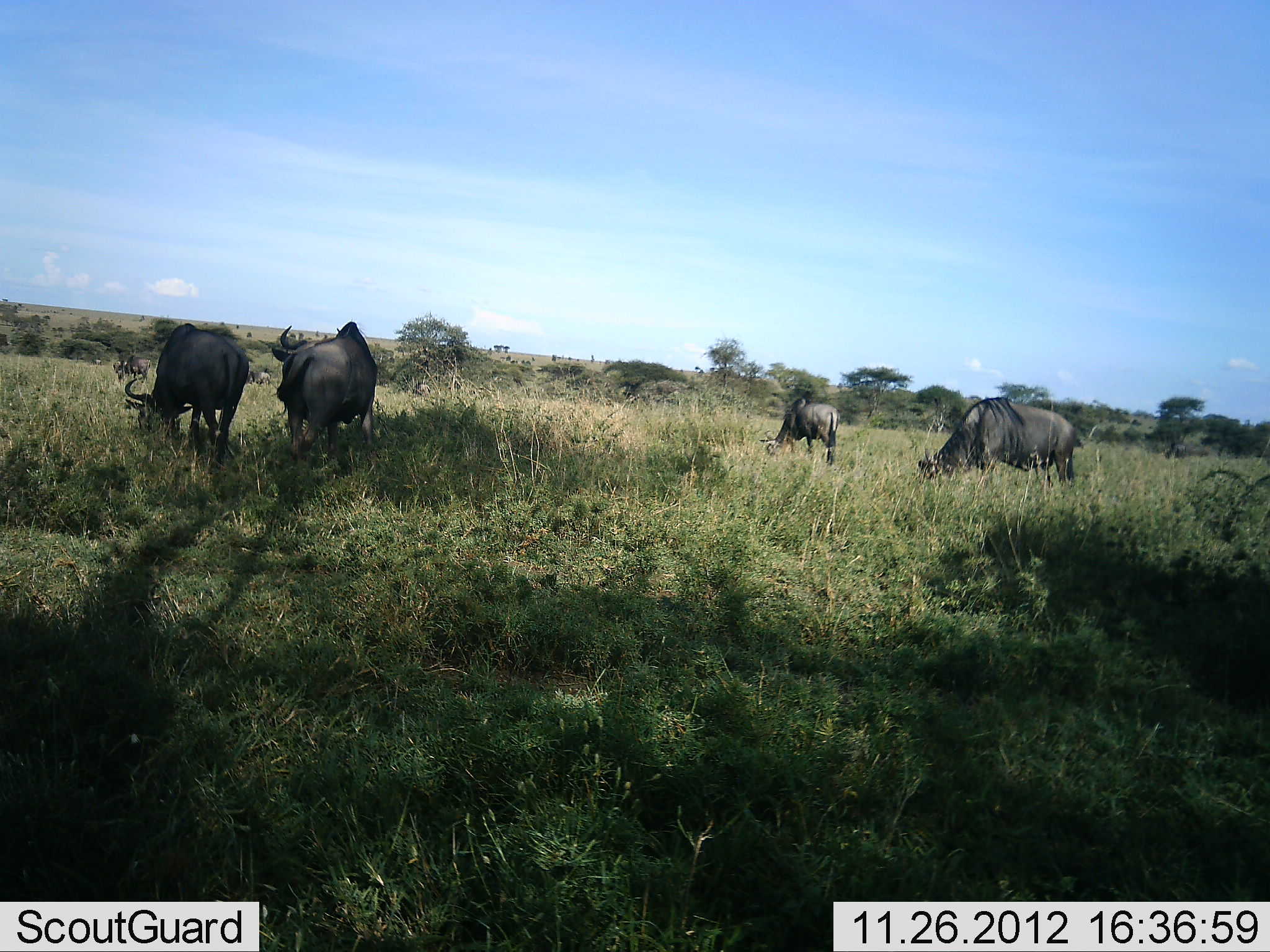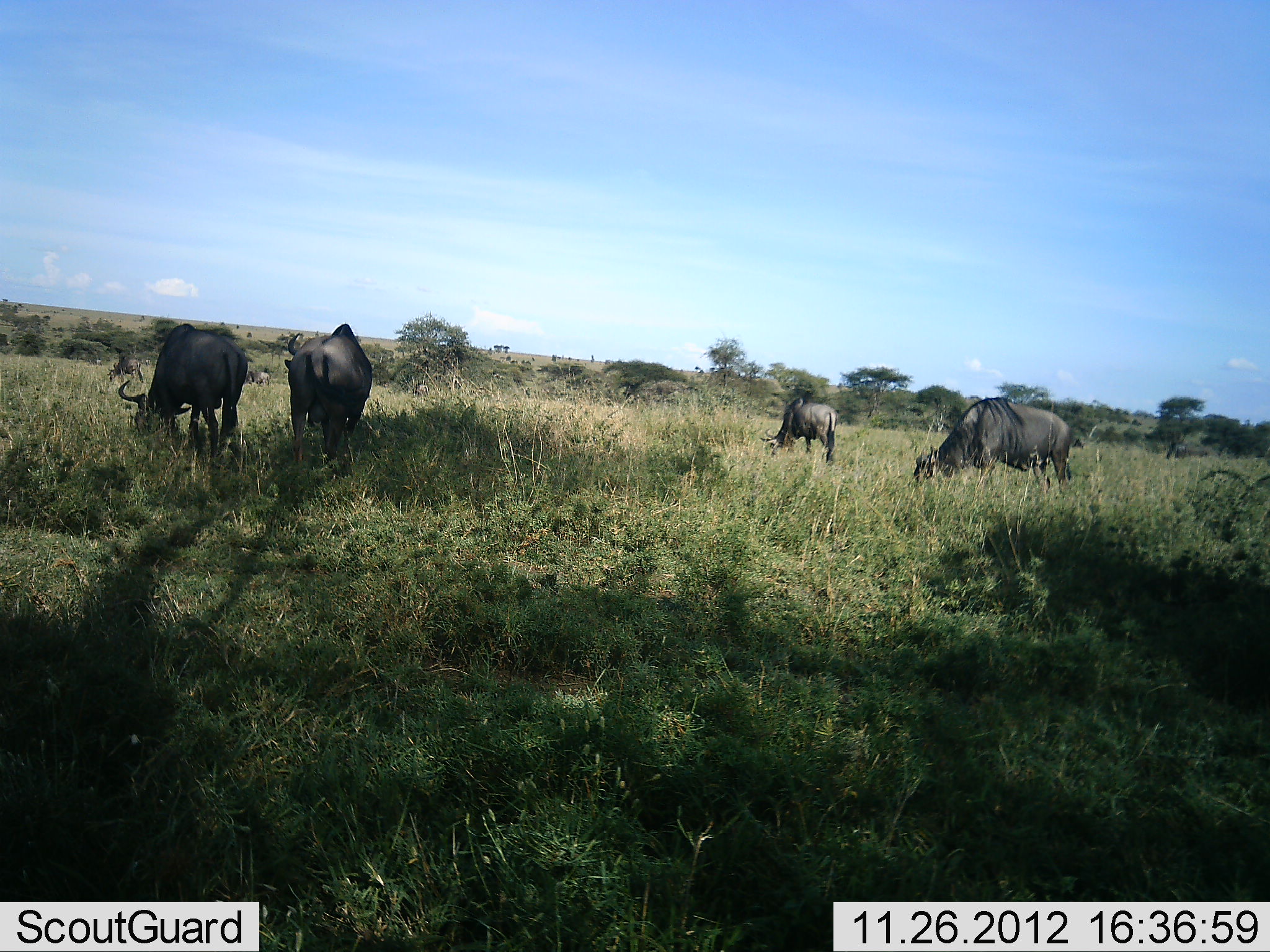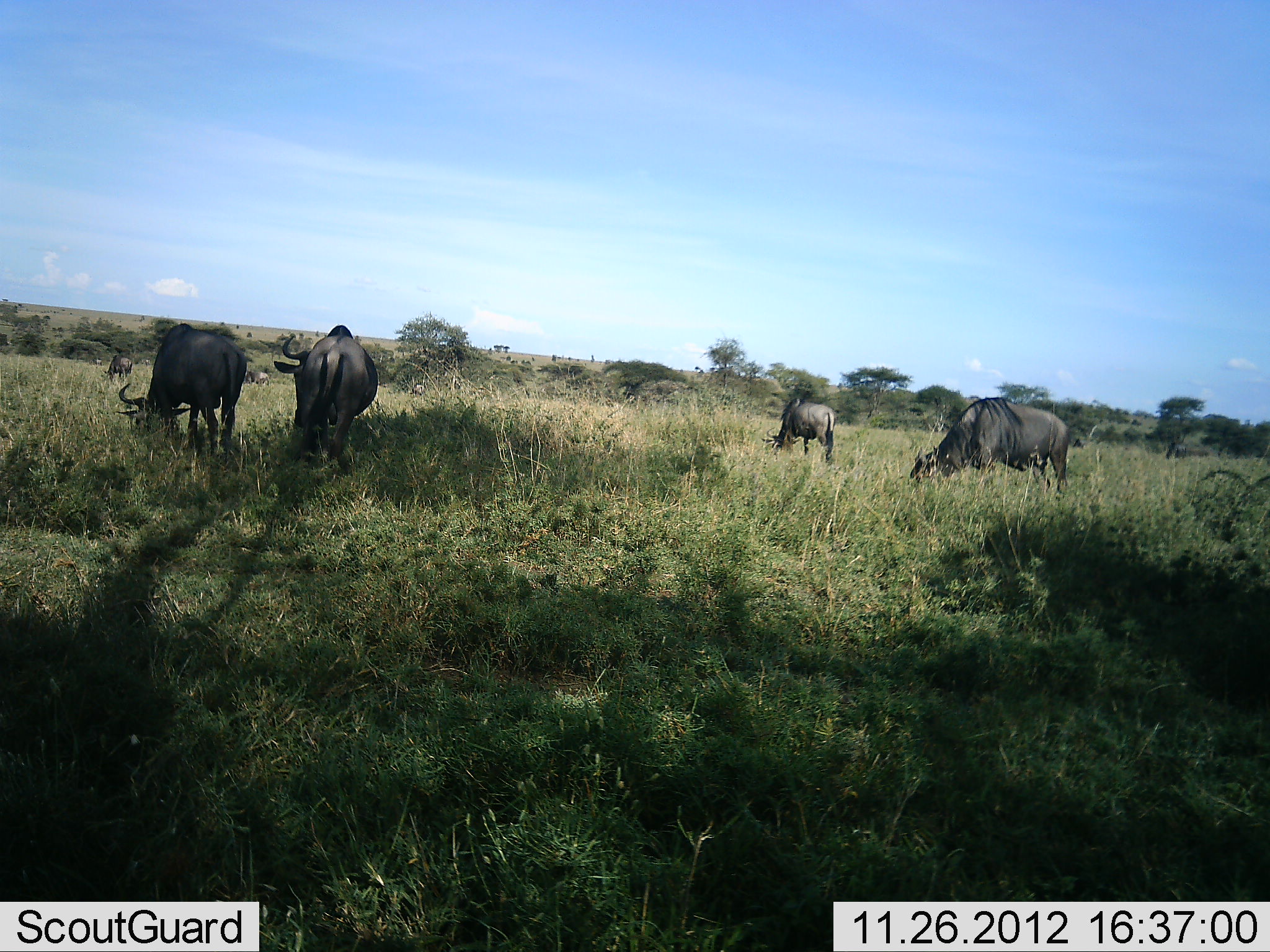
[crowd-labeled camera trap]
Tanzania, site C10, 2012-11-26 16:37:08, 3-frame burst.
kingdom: Animalia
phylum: Chordata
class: Mammalia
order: Artiodactyla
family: Bovidae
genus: Connochaetes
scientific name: Connochaetes taurinus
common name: blue wildebeest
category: wildebeest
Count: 5.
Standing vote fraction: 20%.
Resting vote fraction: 0%.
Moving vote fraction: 0%.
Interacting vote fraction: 0%.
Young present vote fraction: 0%.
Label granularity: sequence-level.